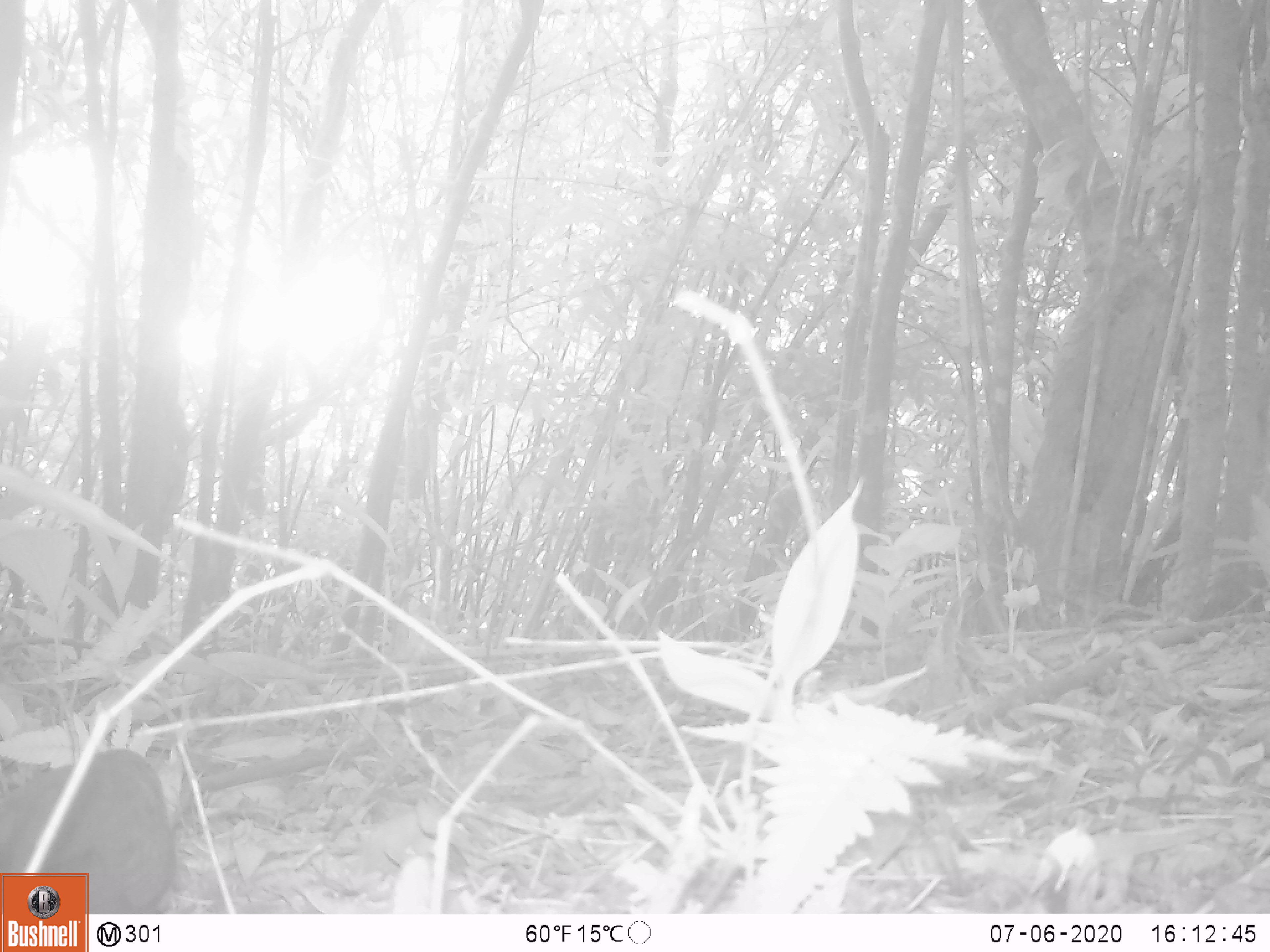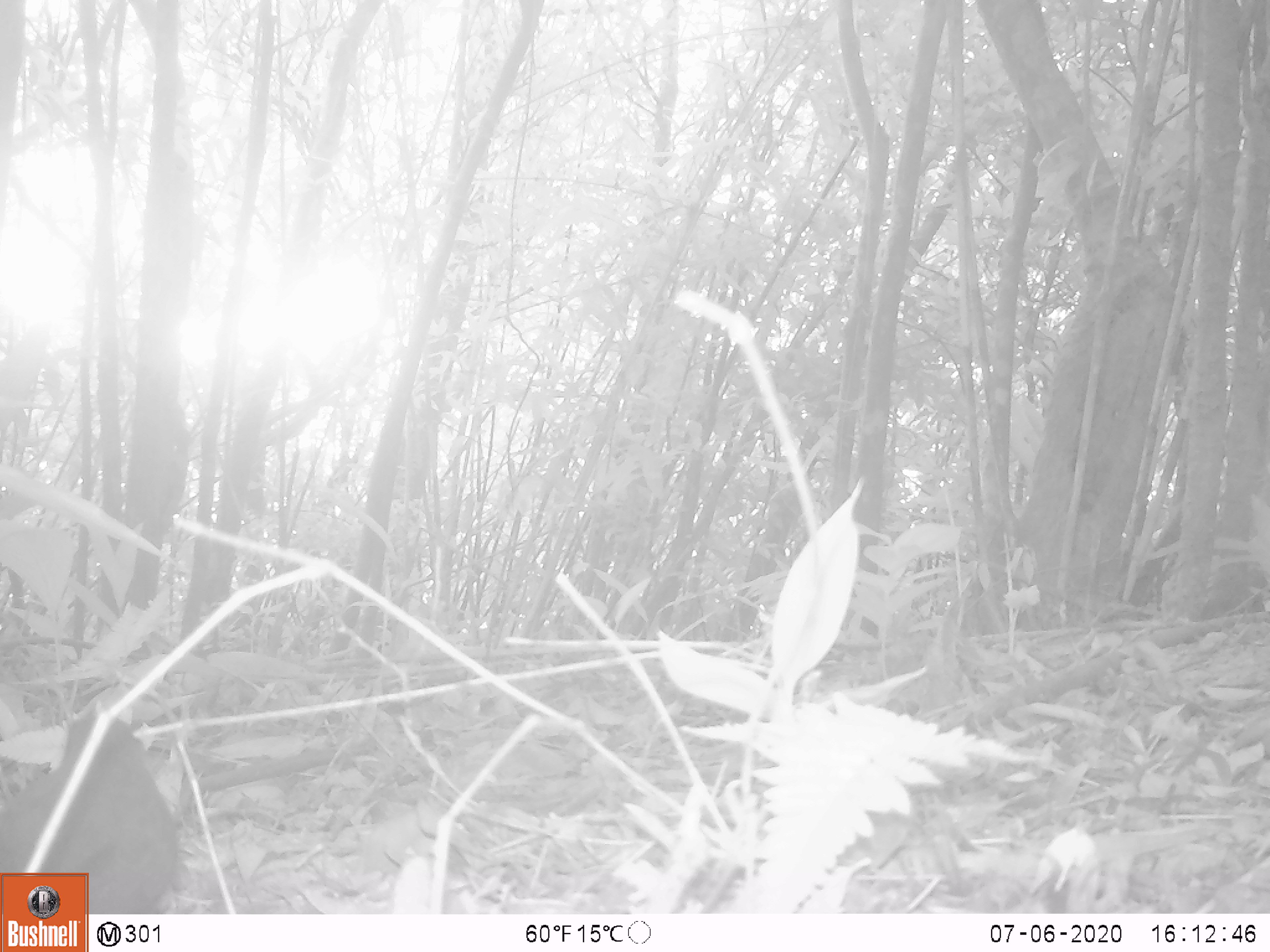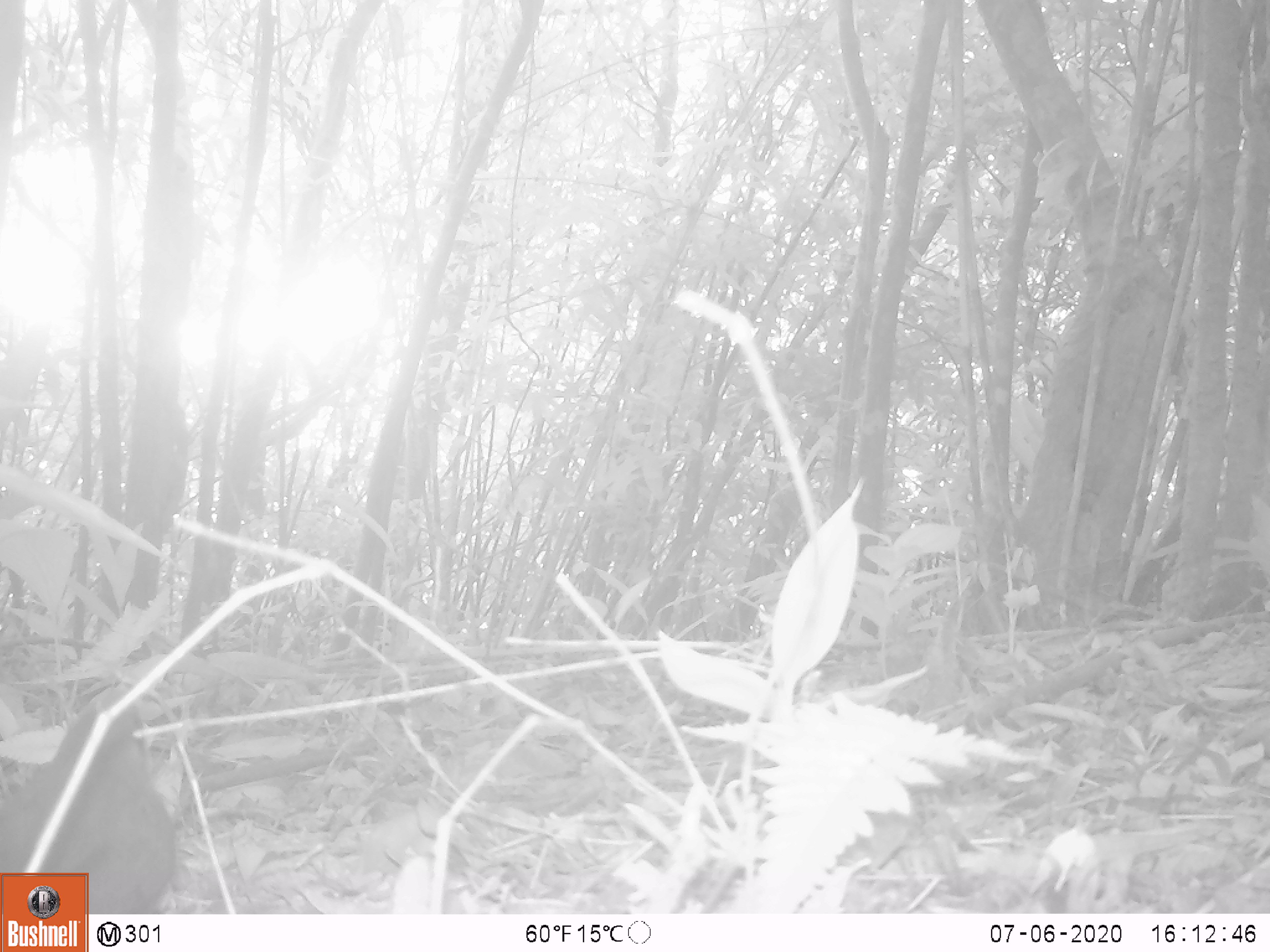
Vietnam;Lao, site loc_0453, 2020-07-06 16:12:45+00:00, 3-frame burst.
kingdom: Animalia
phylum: Chordata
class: Aves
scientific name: Aves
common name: bird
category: unidentified bird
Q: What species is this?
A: Unidentified bird (bird) (Aves).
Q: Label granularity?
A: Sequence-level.